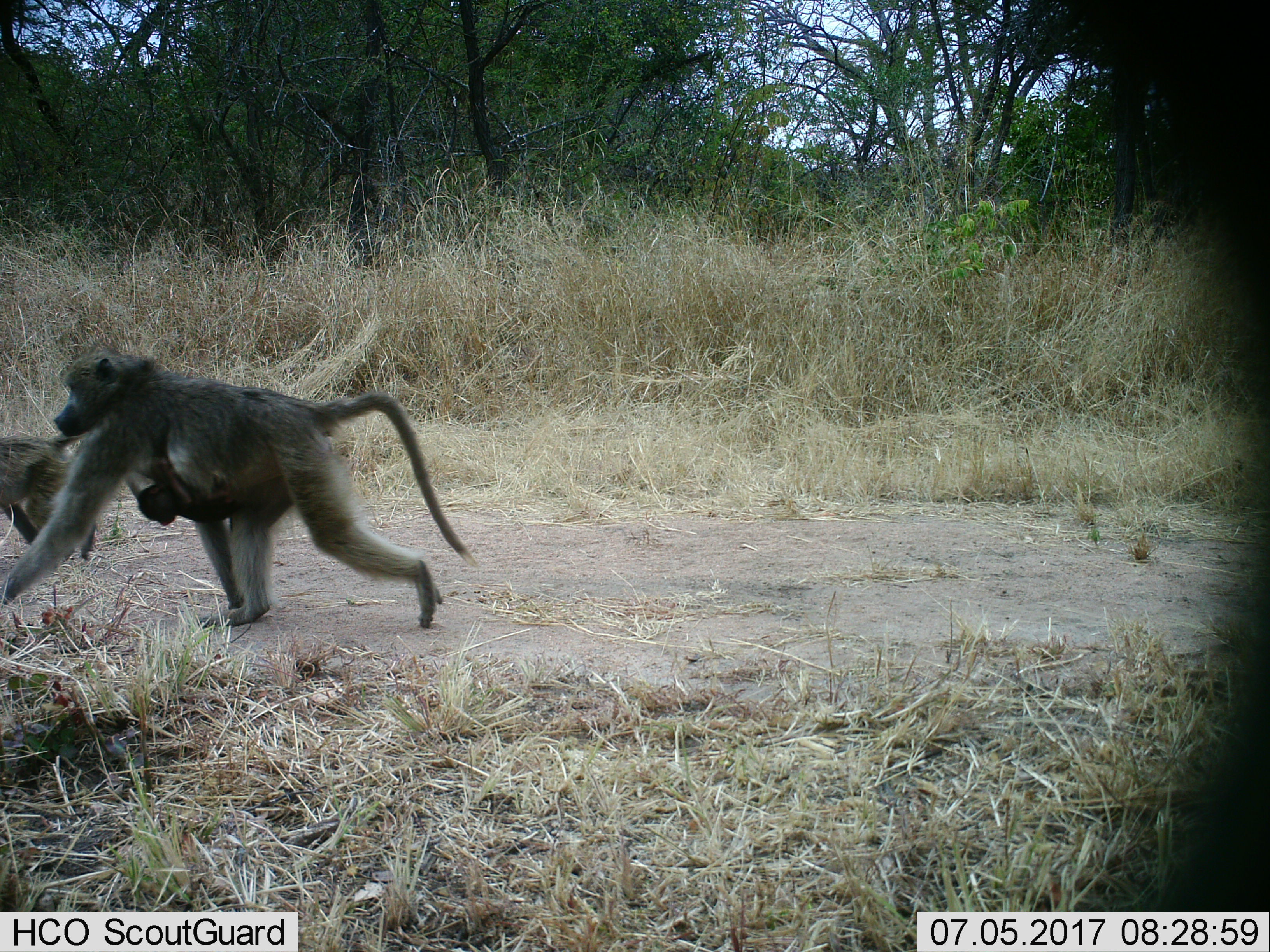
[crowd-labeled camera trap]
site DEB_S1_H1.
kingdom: Animalia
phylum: Chordata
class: Mammalia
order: Primates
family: Cercopithecidae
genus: Papio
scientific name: Papio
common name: baboon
Baboon (Papio), count 3. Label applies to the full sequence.